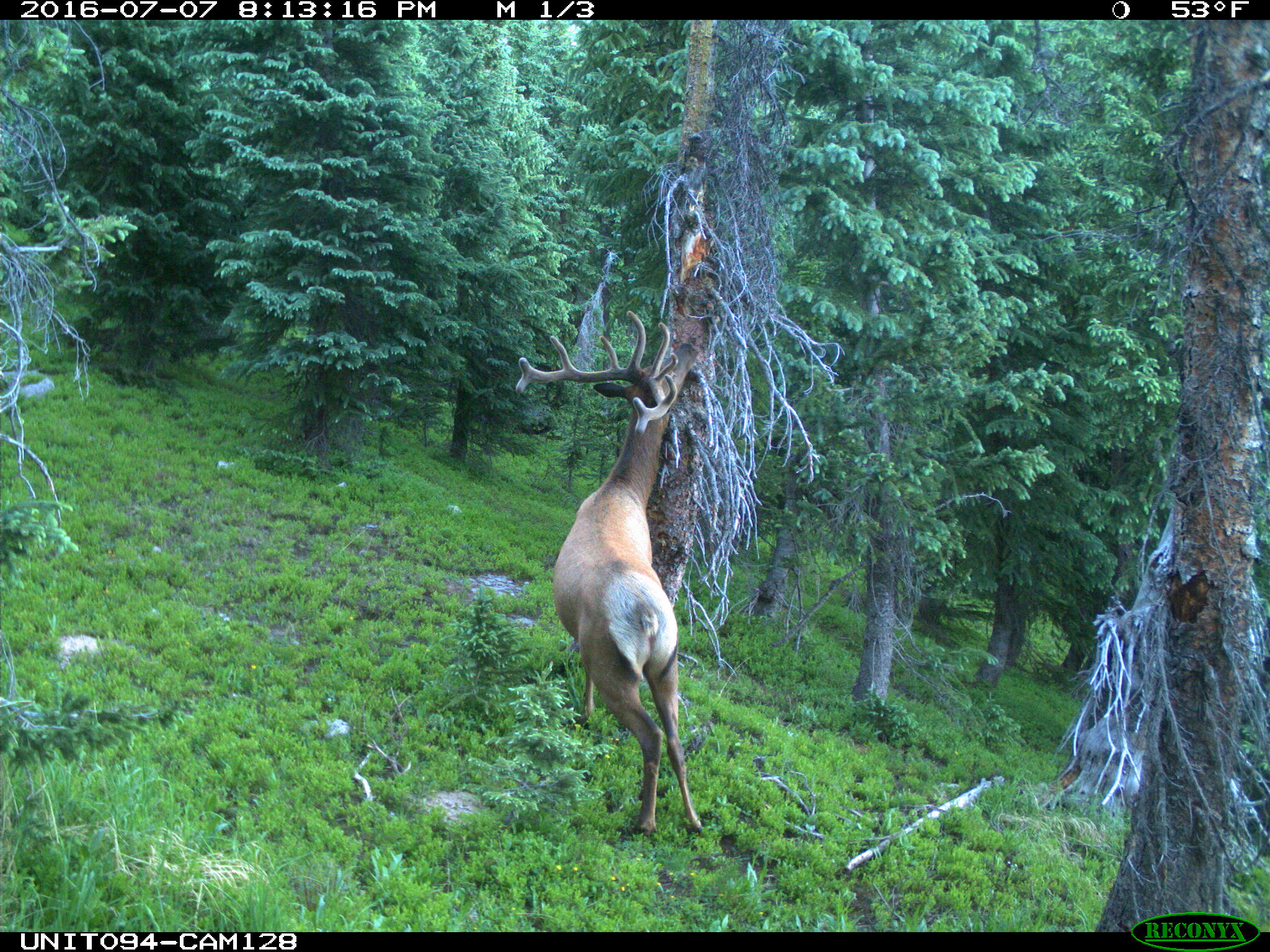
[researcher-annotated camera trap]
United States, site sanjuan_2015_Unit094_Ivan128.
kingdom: Animalia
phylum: Chordata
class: Mammalia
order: Artiodactyla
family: Cervidae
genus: Cervus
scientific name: Cervus elaphus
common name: red deer